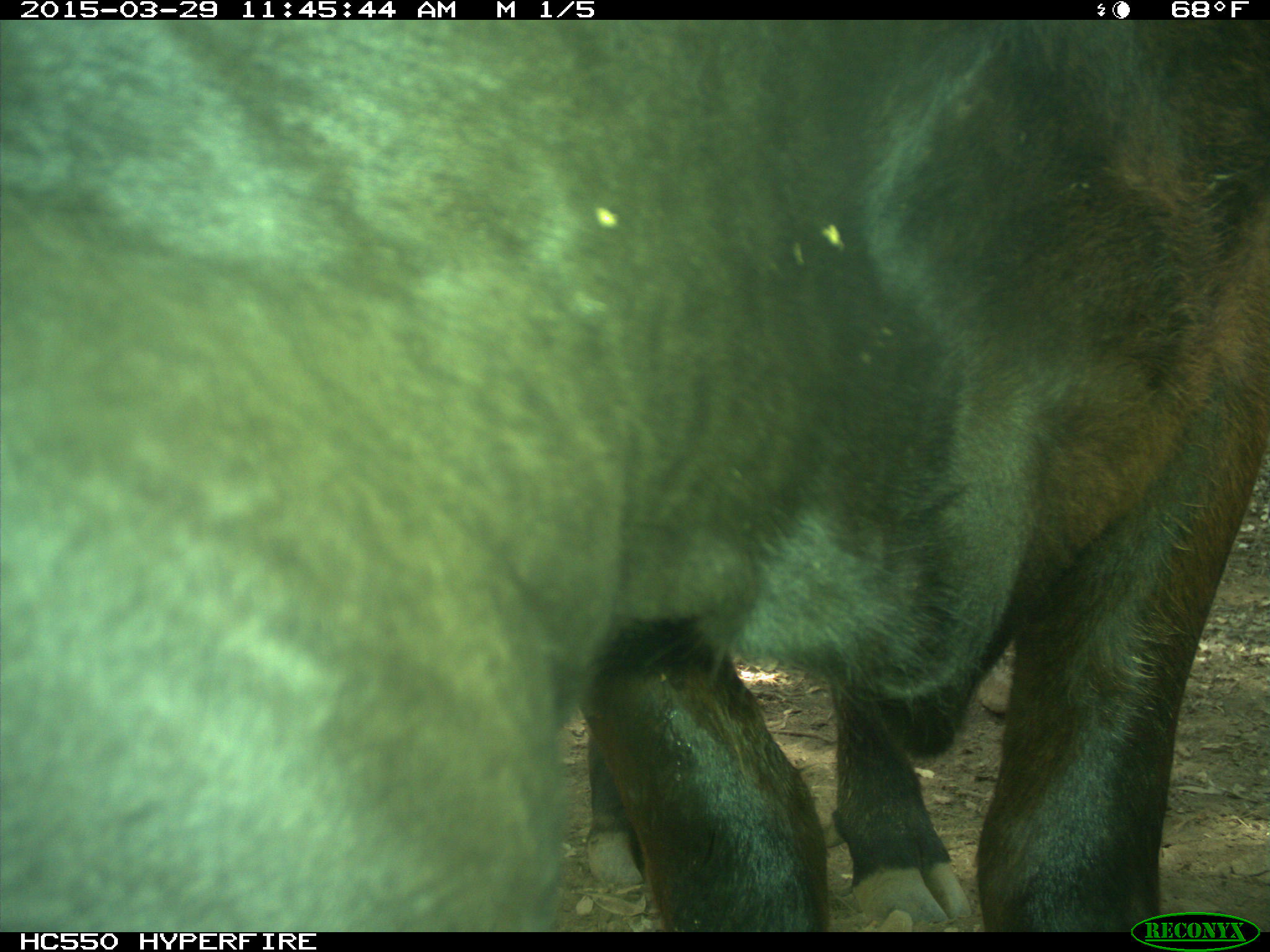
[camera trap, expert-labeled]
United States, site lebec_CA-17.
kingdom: Animalia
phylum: Chordata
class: Mammalia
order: Artiodactyla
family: Bovidae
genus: Bos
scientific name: Bos taurus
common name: domestic cow